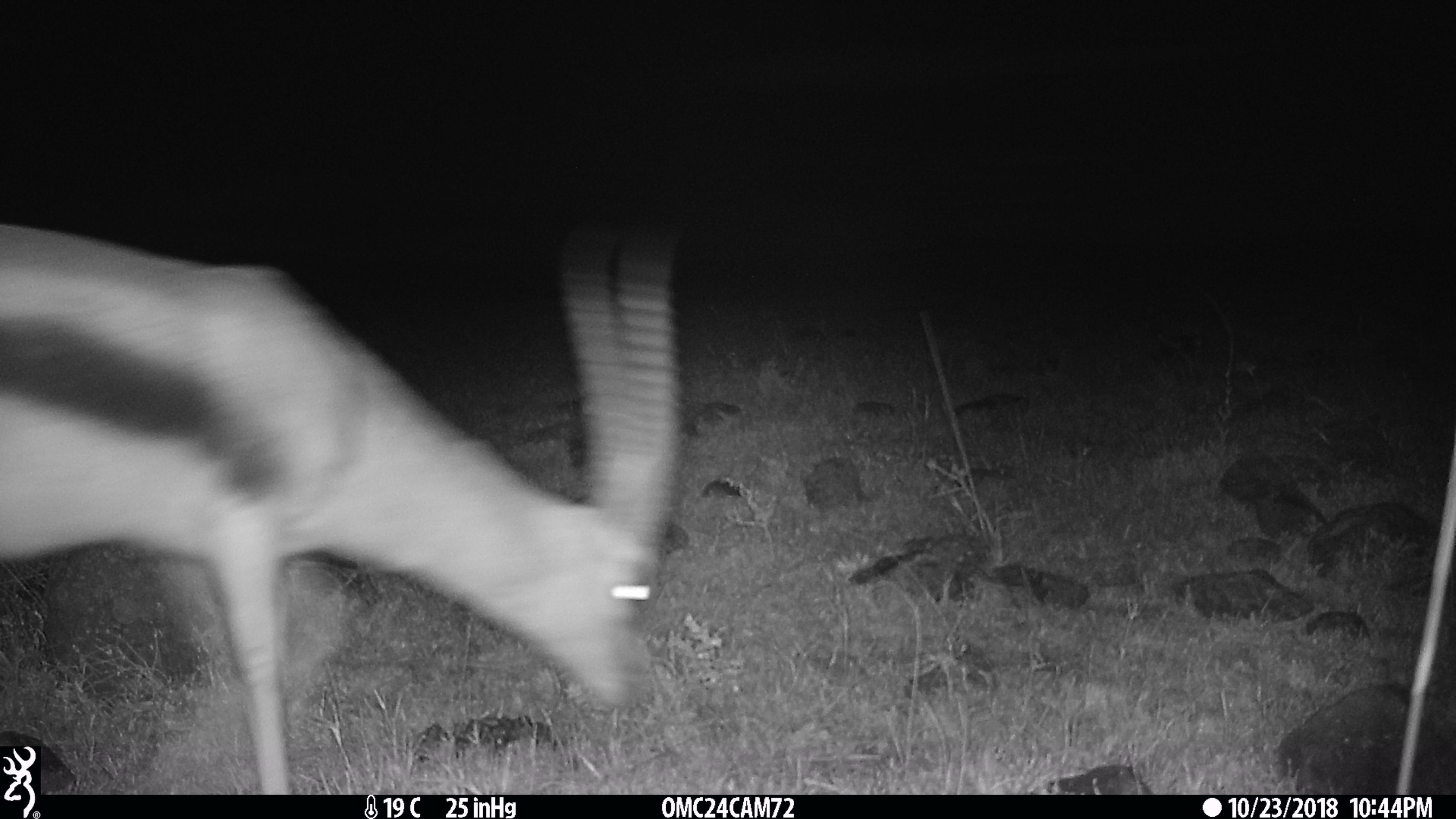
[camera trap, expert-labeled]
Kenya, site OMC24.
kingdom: Animalia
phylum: Chordata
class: Mammalia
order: Artiodactyla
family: Bovidae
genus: Eudorcas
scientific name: Eudorcas thomsonii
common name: thomon's gazelle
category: gazelle thomsons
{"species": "gazelle thomsons (thomon's gazelle) (Eudorcas thomsonii)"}